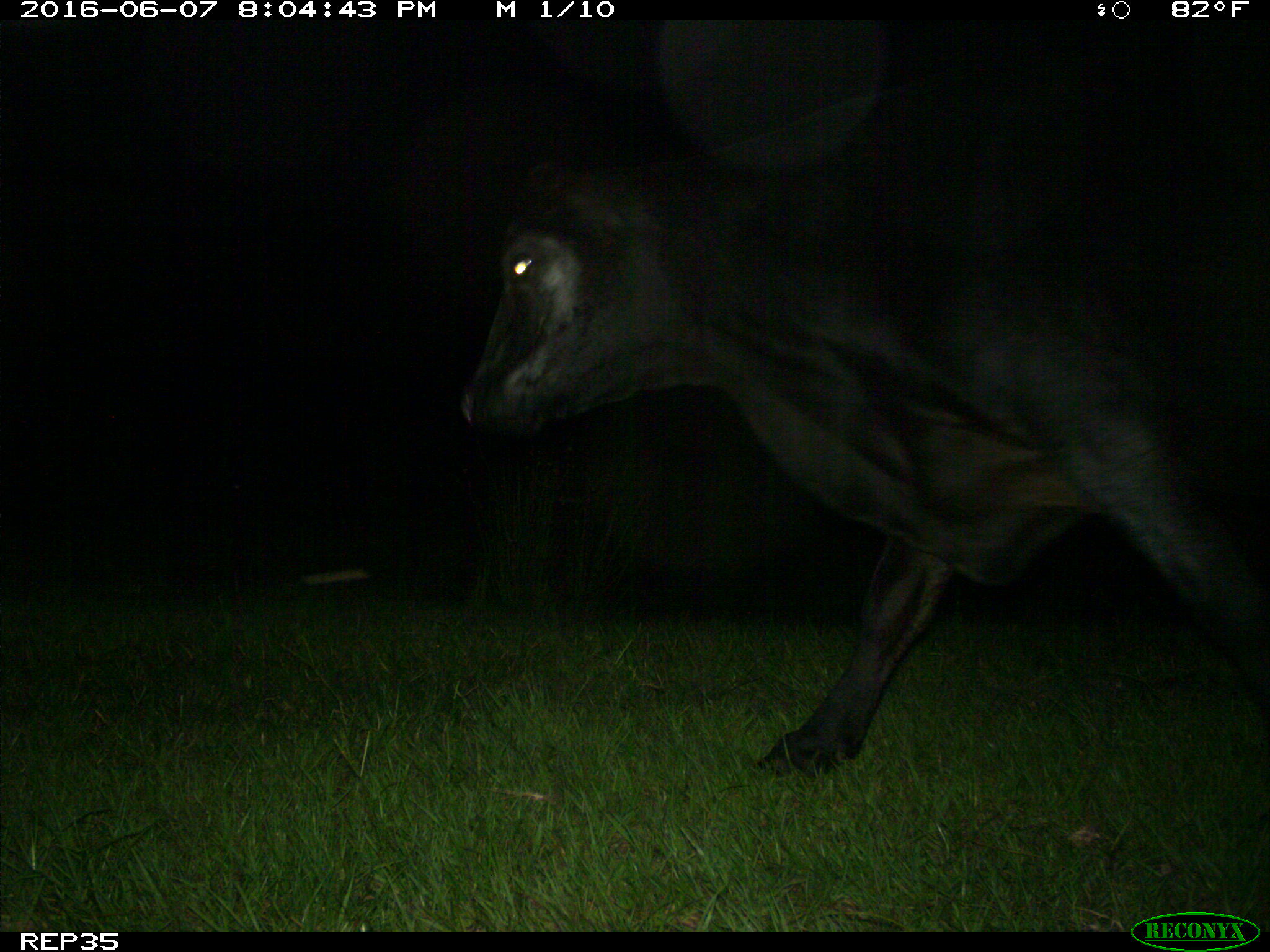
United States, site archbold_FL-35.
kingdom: Animalia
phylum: Chordata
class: Mammalia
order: Artiodactyla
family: Bovidae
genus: Bos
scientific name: Bos taurus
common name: domestic cow